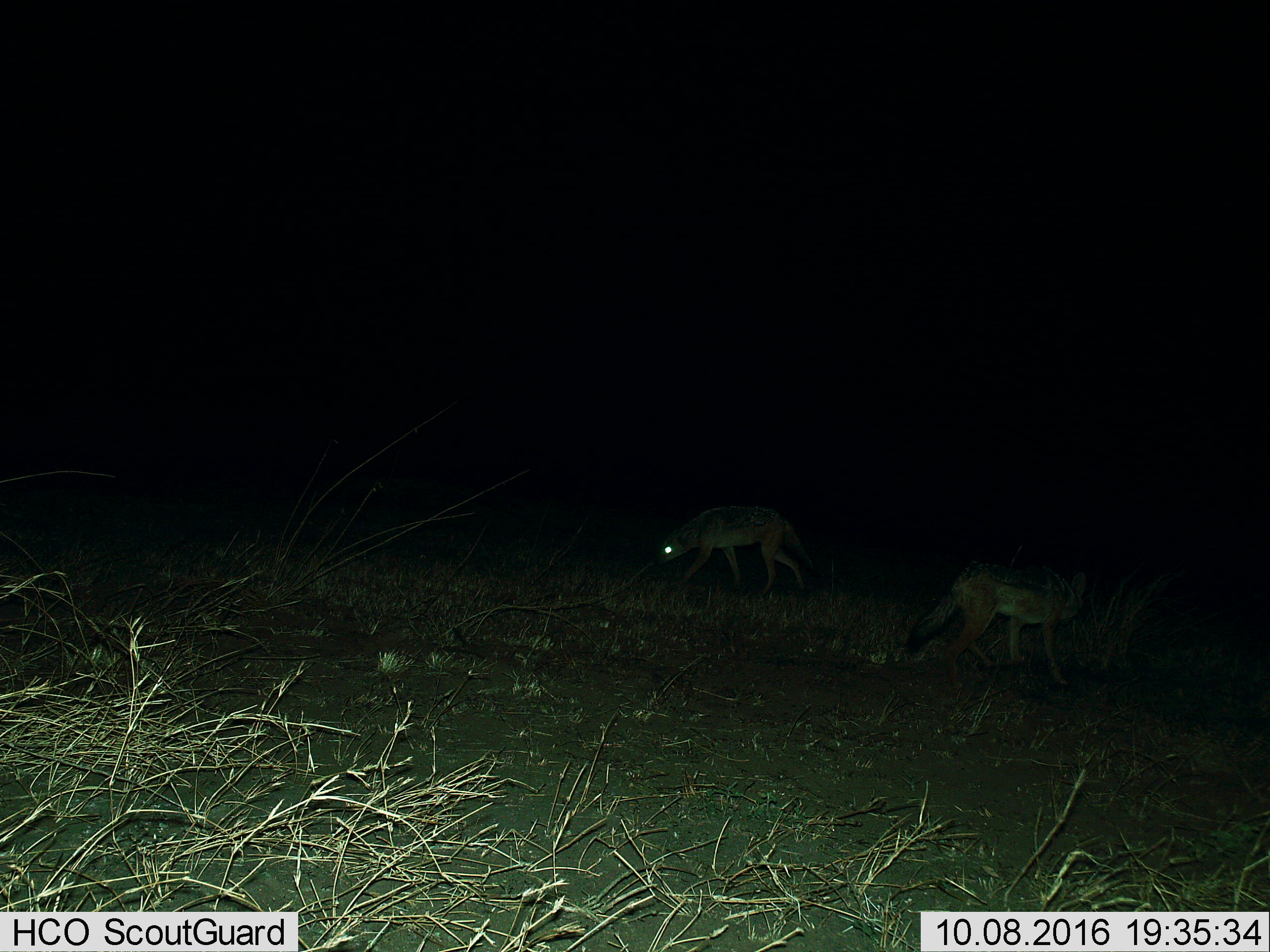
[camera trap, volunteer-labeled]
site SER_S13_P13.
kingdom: Animalia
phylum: Chordata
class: Mammalia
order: Carnivora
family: Canidae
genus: Lupulella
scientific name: Lupulella mesomelas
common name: black-backed jackal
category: jackalblackbacked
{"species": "jackalblackbacked (black-backed jackal) (Lupulella mesomelas)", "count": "2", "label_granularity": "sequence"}